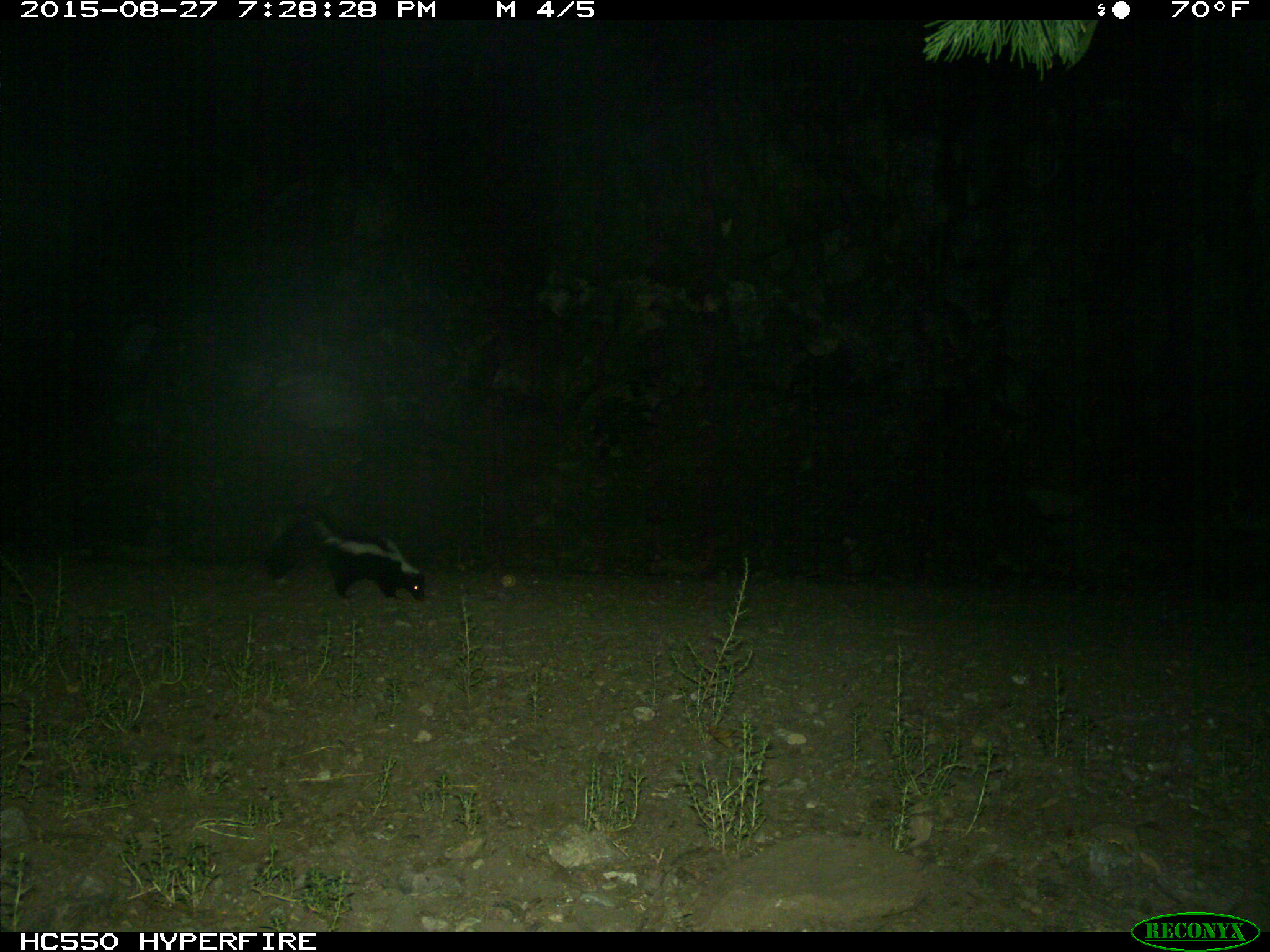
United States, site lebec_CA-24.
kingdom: Animalia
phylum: Chordata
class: Mammalia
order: Carnivora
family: Mephitidae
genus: Mephitis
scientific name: Mephitis mephitis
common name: striped skunk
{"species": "Mephitis mephitis (striped skunk)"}